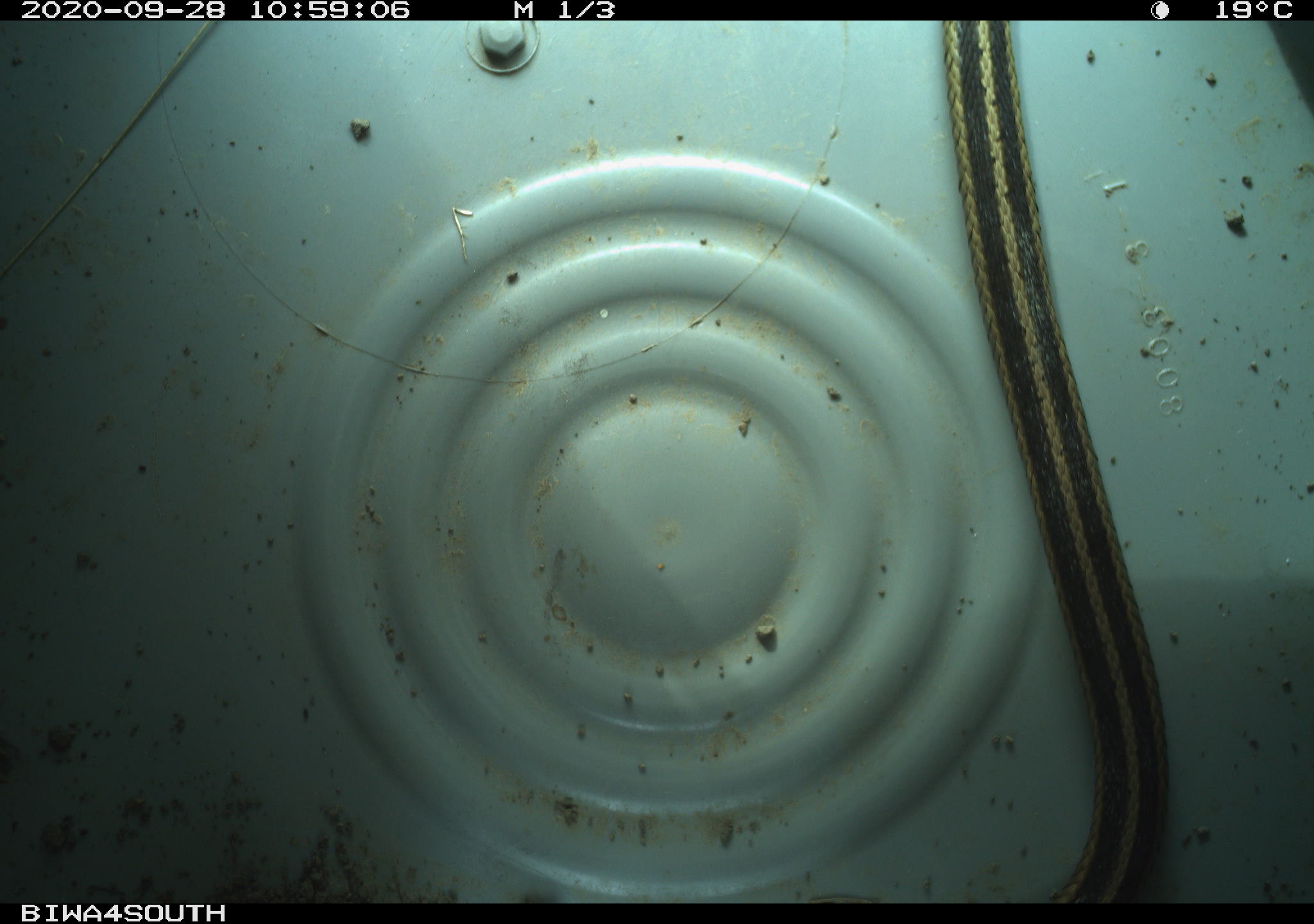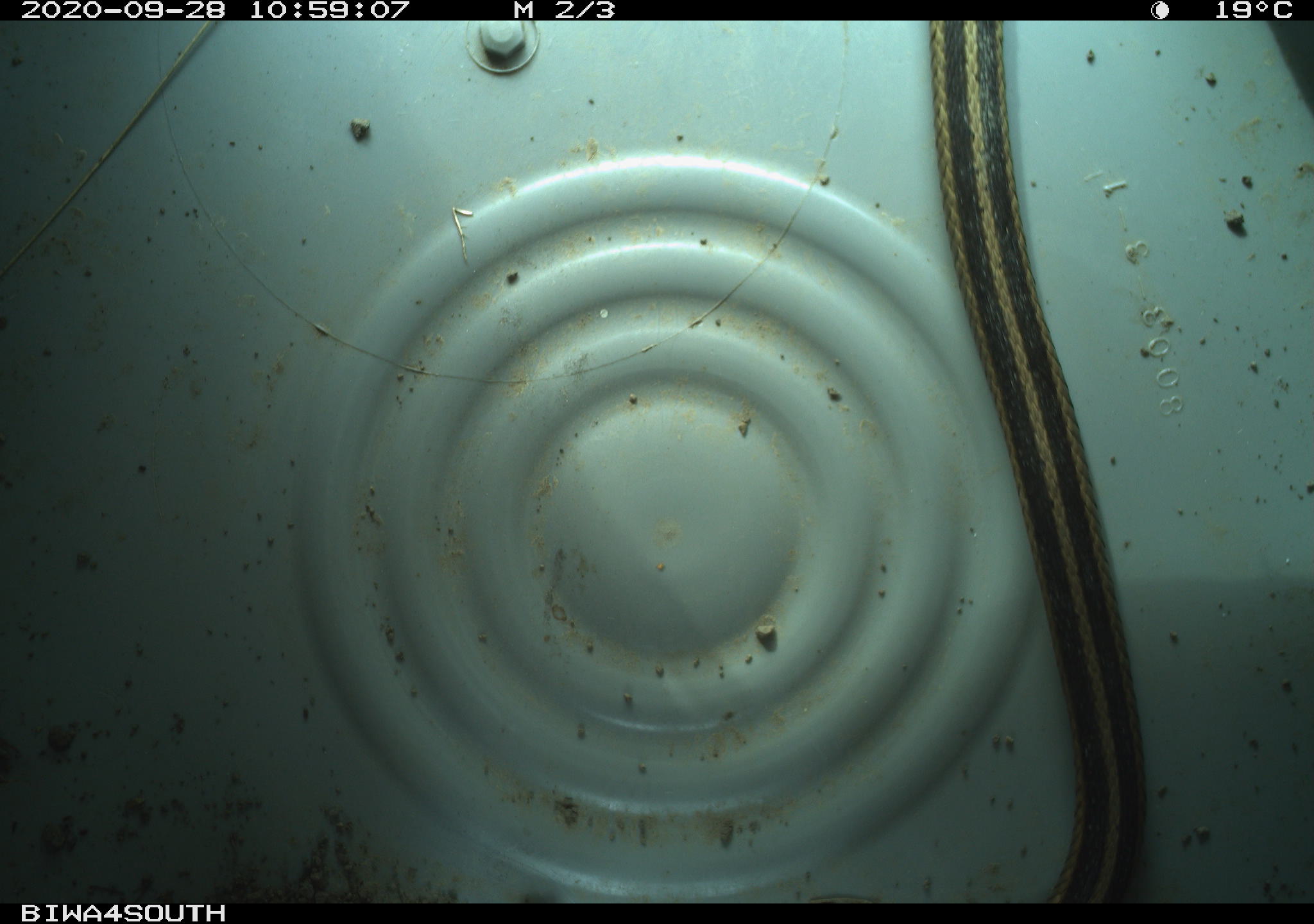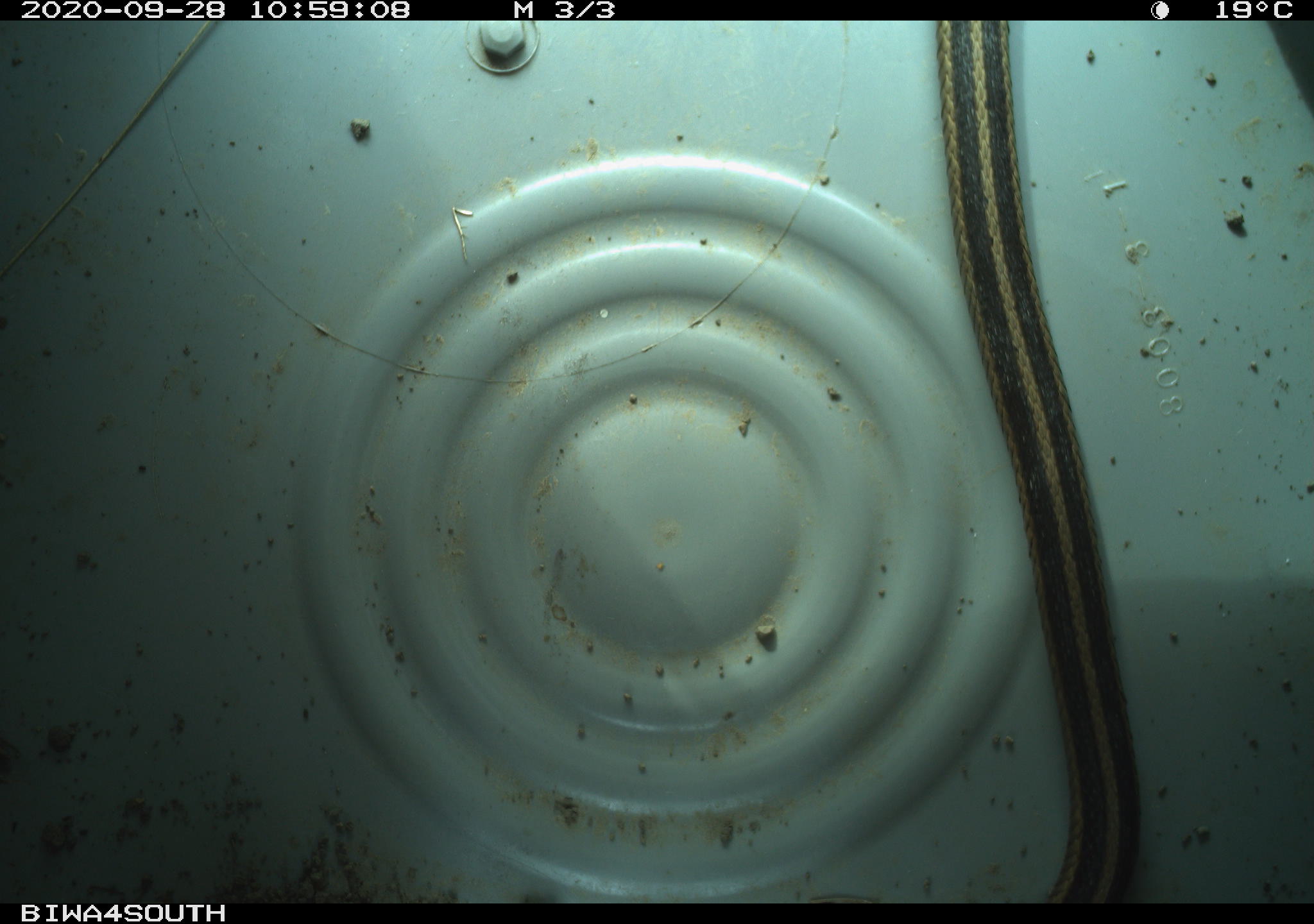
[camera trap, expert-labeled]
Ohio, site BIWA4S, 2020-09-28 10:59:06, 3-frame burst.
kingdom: Animalia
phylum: Chordata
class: Reptilia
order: Squamata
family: Colubridae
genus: Thamnophis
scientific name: Thamnophis sirtalis sirtalis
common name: eastern gartersnake